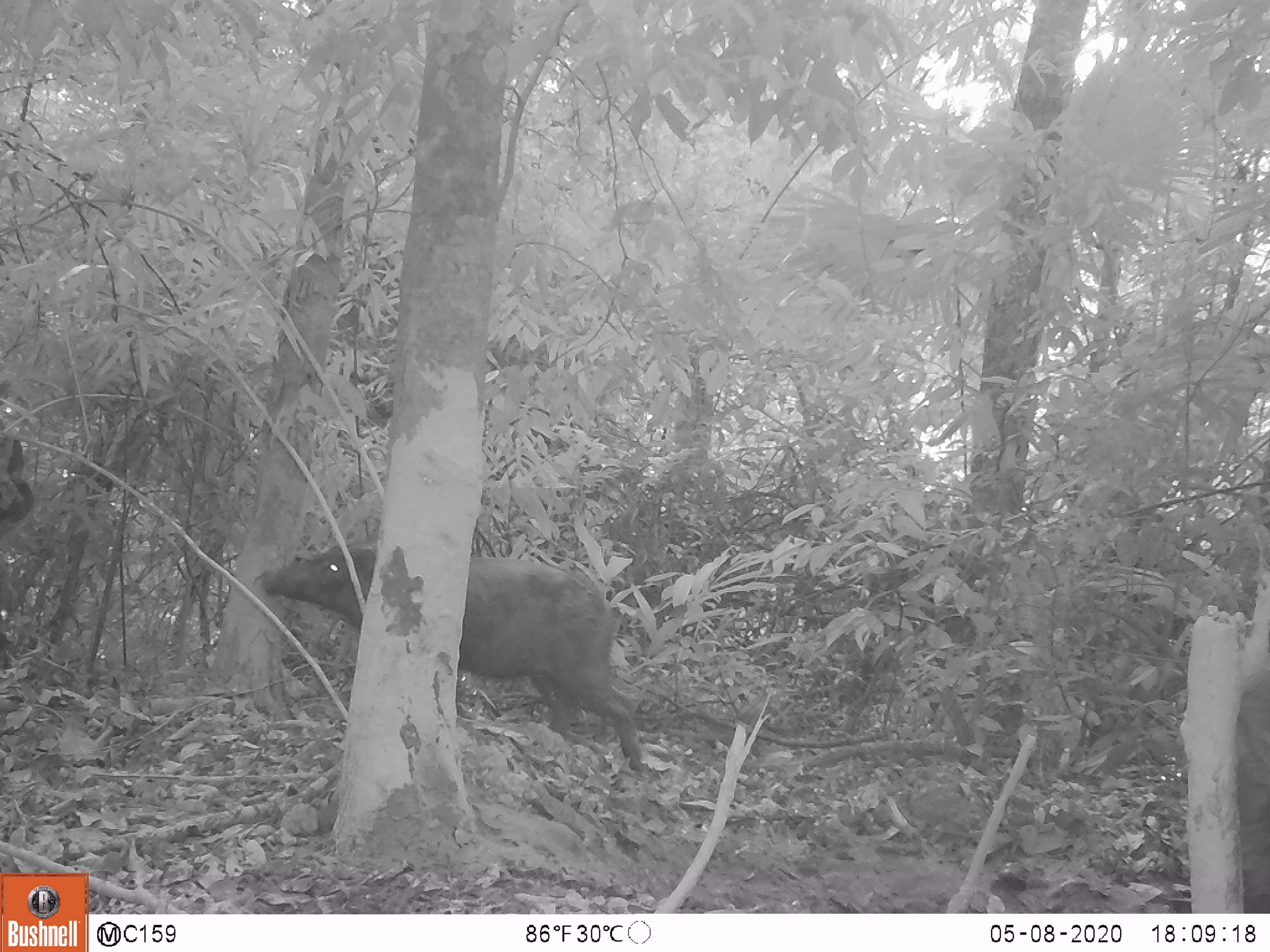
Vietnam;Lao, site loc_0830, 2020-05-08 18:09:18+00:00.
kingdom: Animalia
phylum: Chordata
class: Mammalia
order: Artiodactyla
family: Suidae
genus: Sus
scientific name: Sus scrofa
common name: eurasian wild pig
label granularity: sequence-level